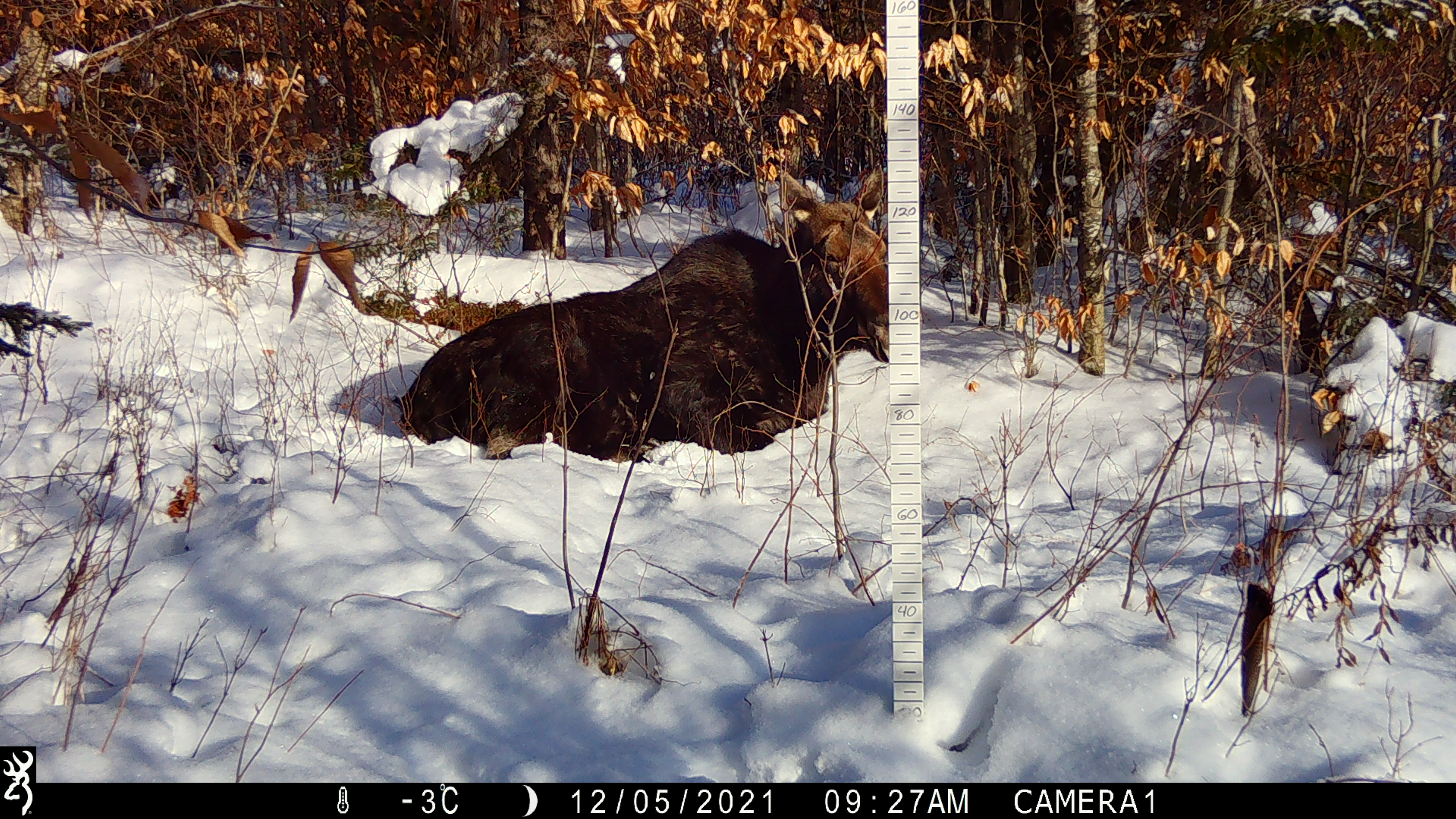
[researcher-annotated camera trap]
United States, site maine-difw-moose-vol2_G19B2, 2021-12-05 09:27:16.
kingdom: Animalia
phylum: Chordata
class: Mammalia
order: Artiodactyla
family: Cervidae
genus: Alces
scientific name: Alces alces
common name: moose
Moose (Alces alces).